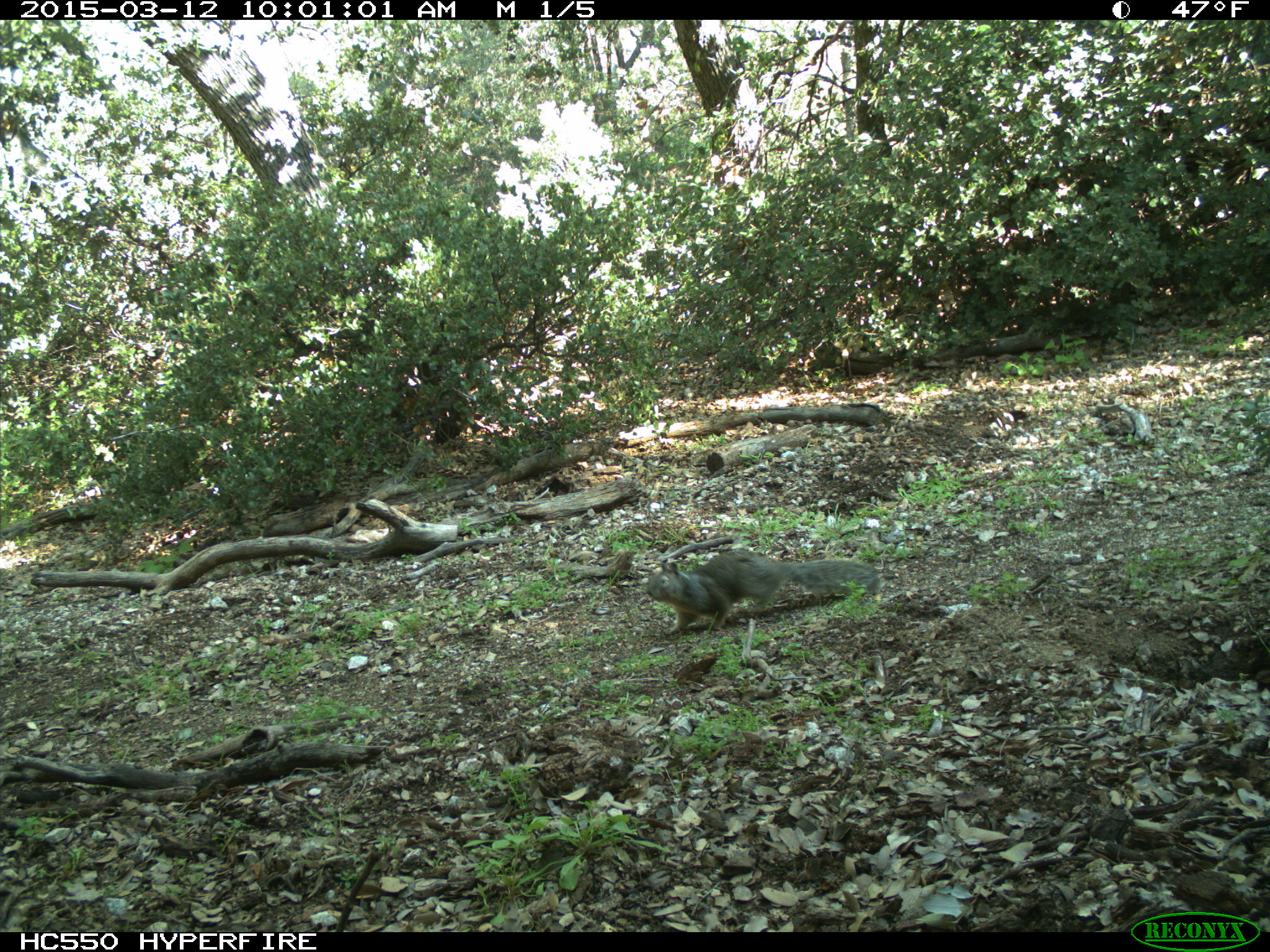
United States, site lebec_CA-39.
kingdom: Animalia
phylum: Chordata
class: Mammalia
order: Rodentia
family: Sciuridae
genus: Otospermophilus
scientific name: Otospermophilus beecheyi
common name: california ground squirrel